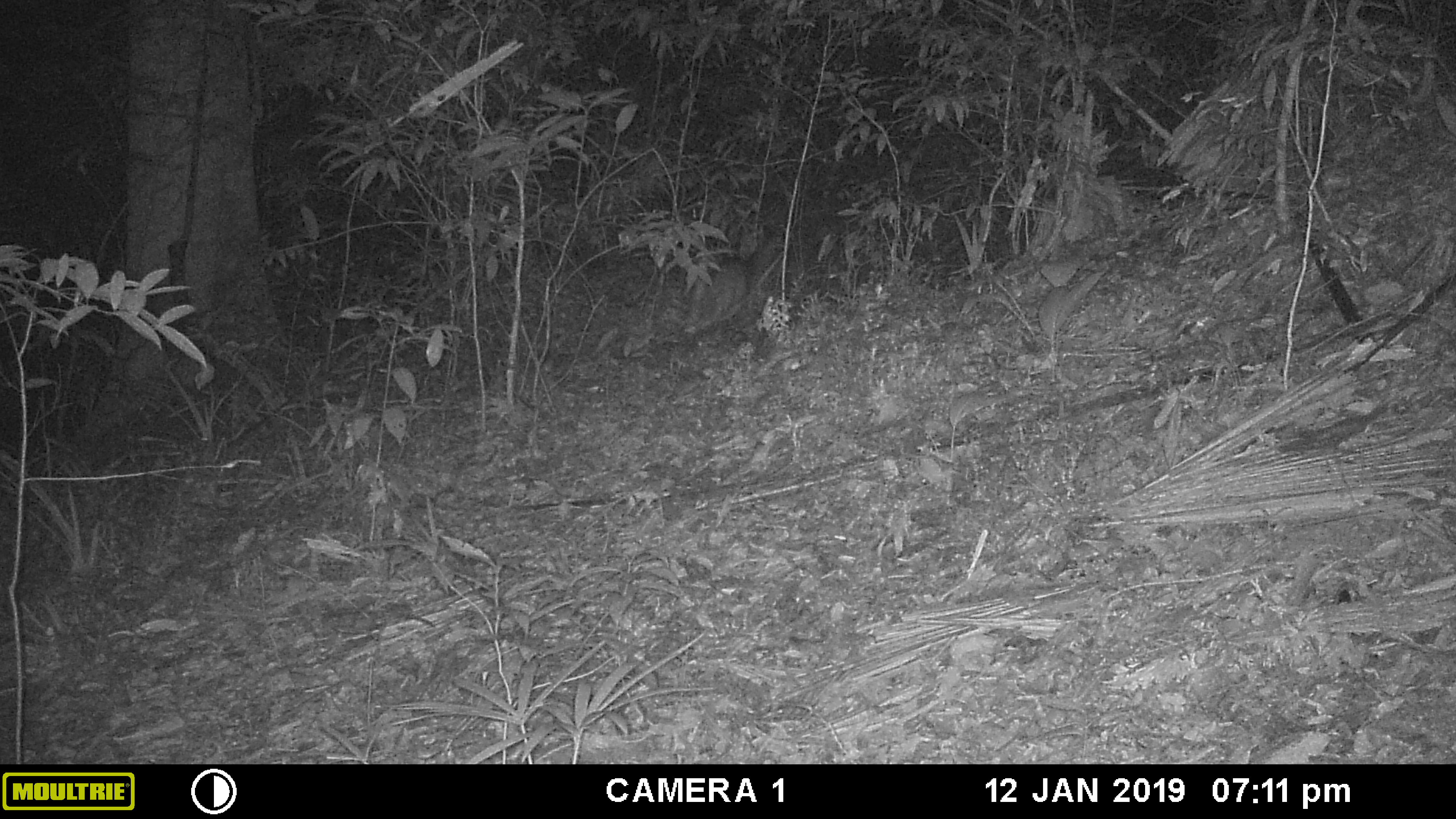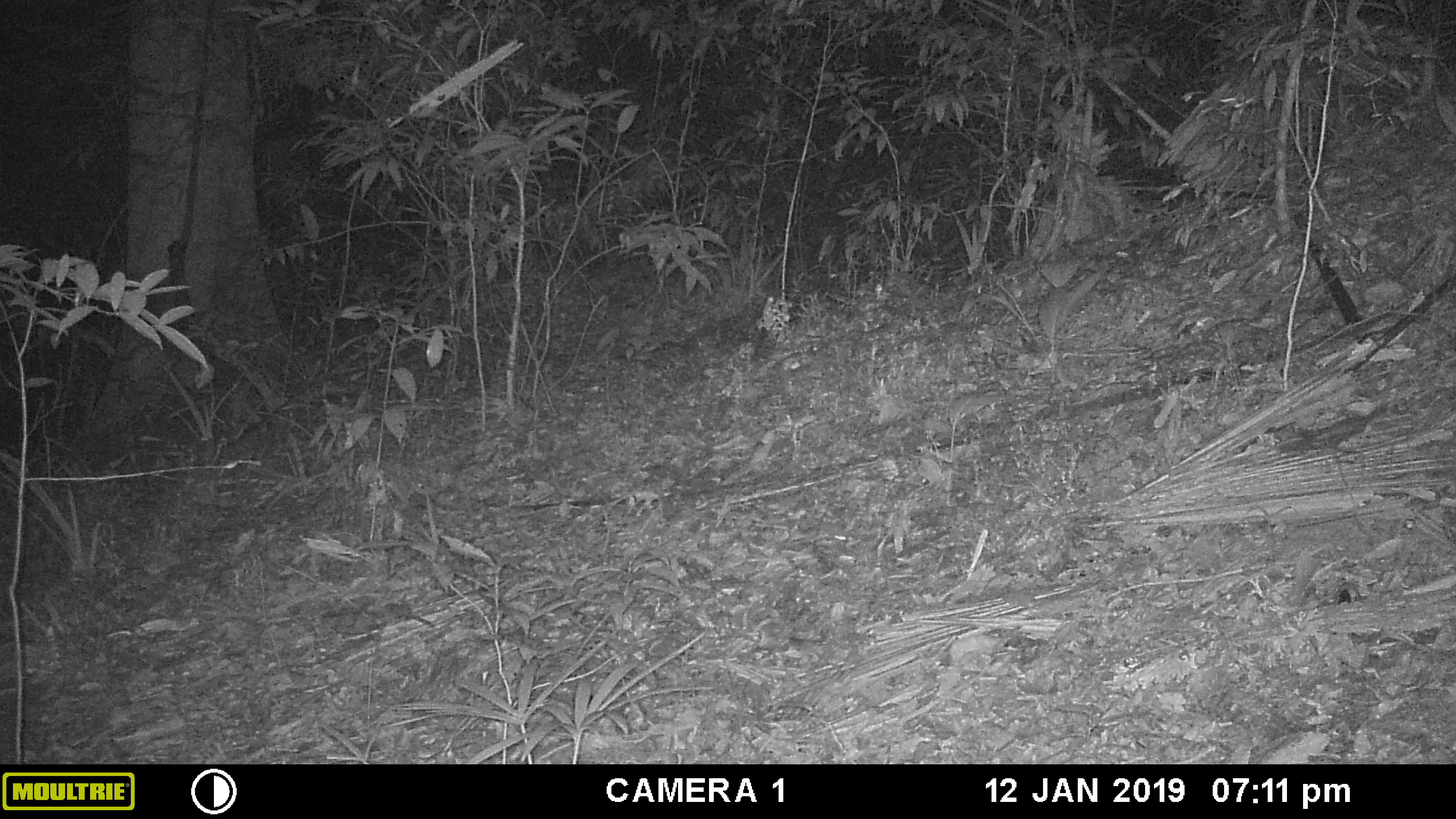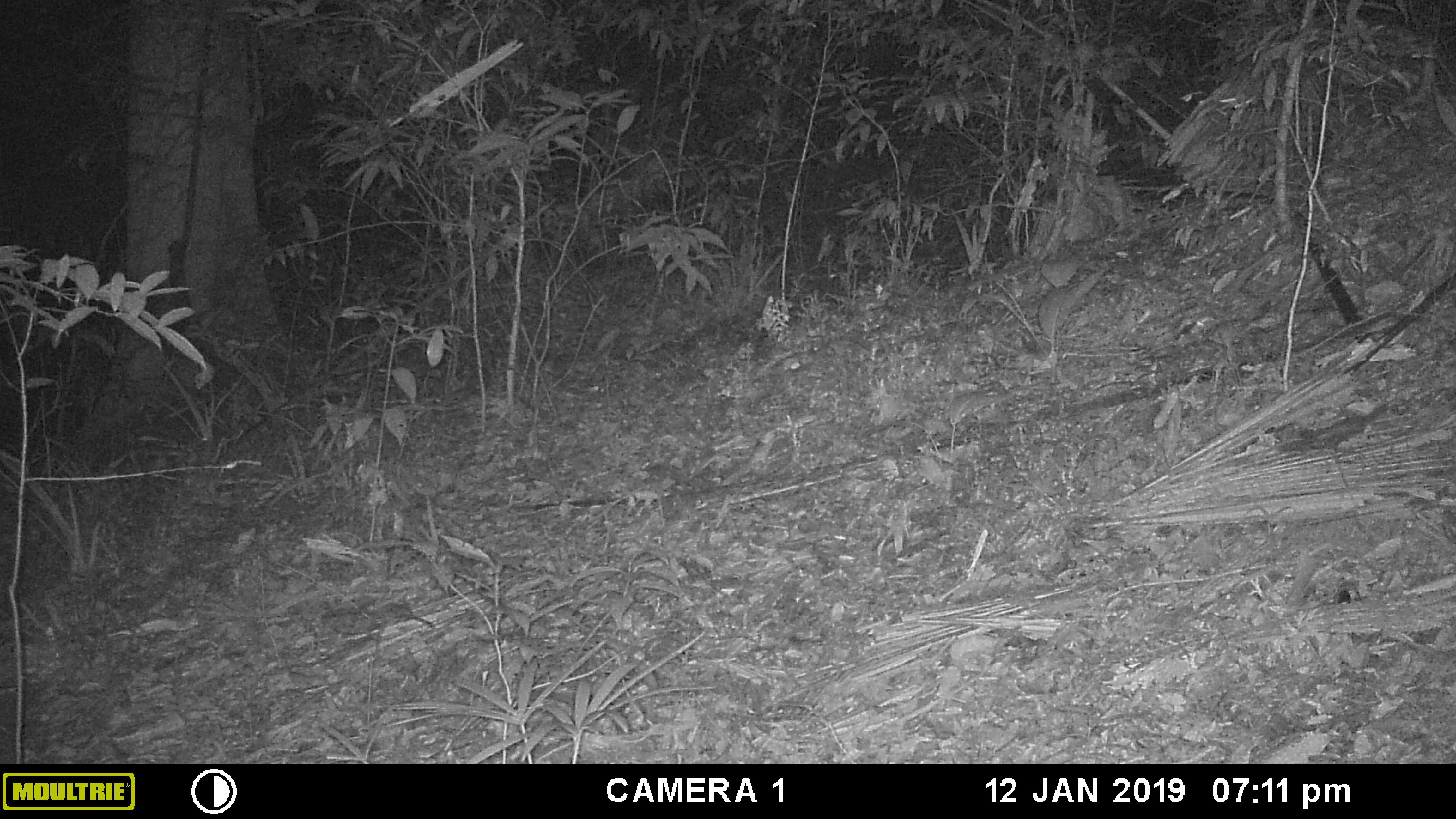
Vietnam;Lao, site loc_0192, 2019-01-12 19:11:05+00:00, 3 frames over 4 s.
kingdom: Animalia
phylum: Chordata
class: Mammalia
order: Artiodactyla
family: Cervidae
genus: Muntiacus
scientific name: Muntiacus vuquangensis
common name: large-antlered muntjac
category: large antlered muntjac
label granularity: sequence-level